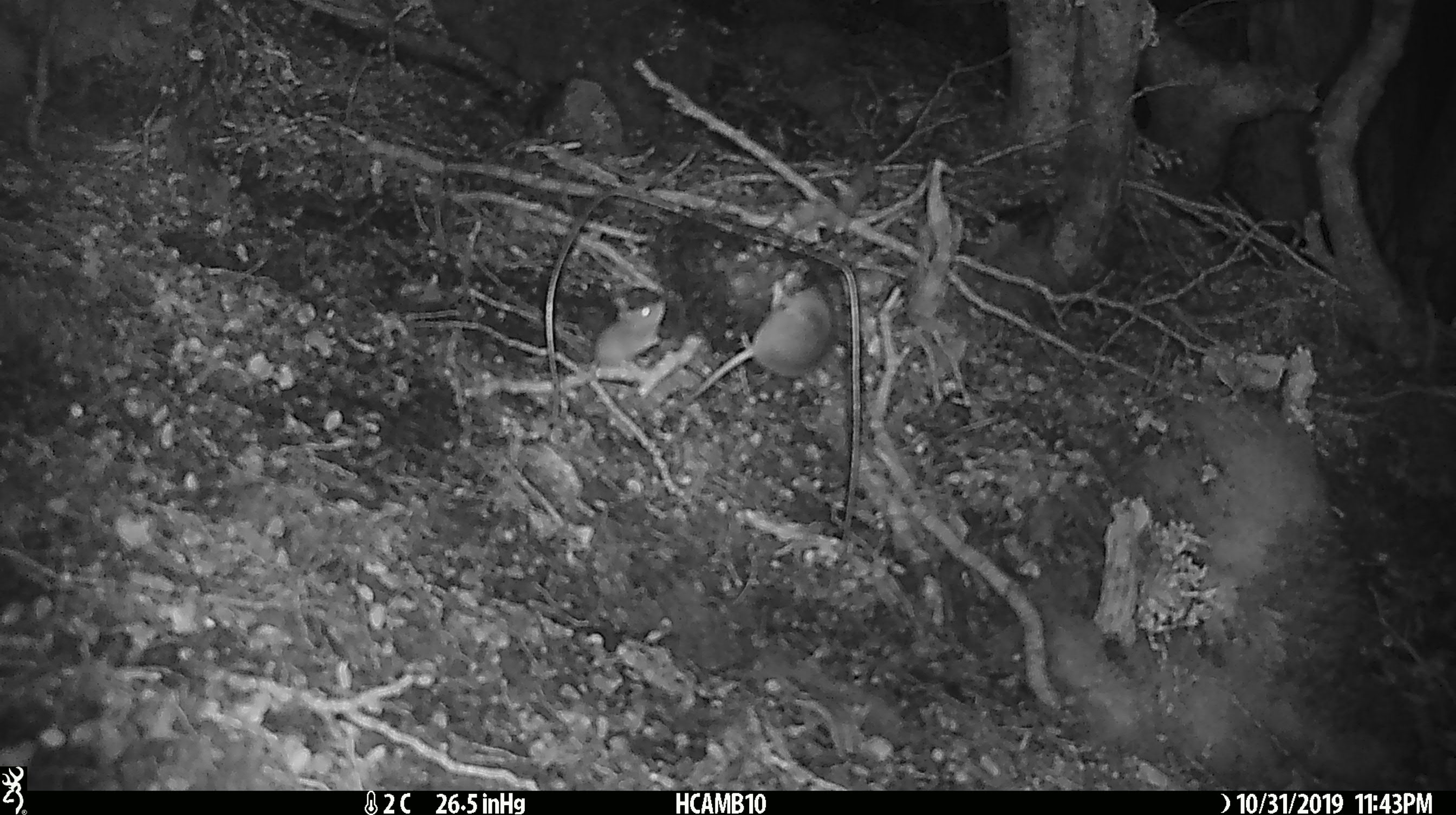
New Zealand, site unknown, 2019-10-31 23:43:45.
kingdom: Animalia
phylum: Chordata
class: Mammalia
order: Rodentia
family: Muridae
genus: Mus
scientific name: Mus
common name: mouse